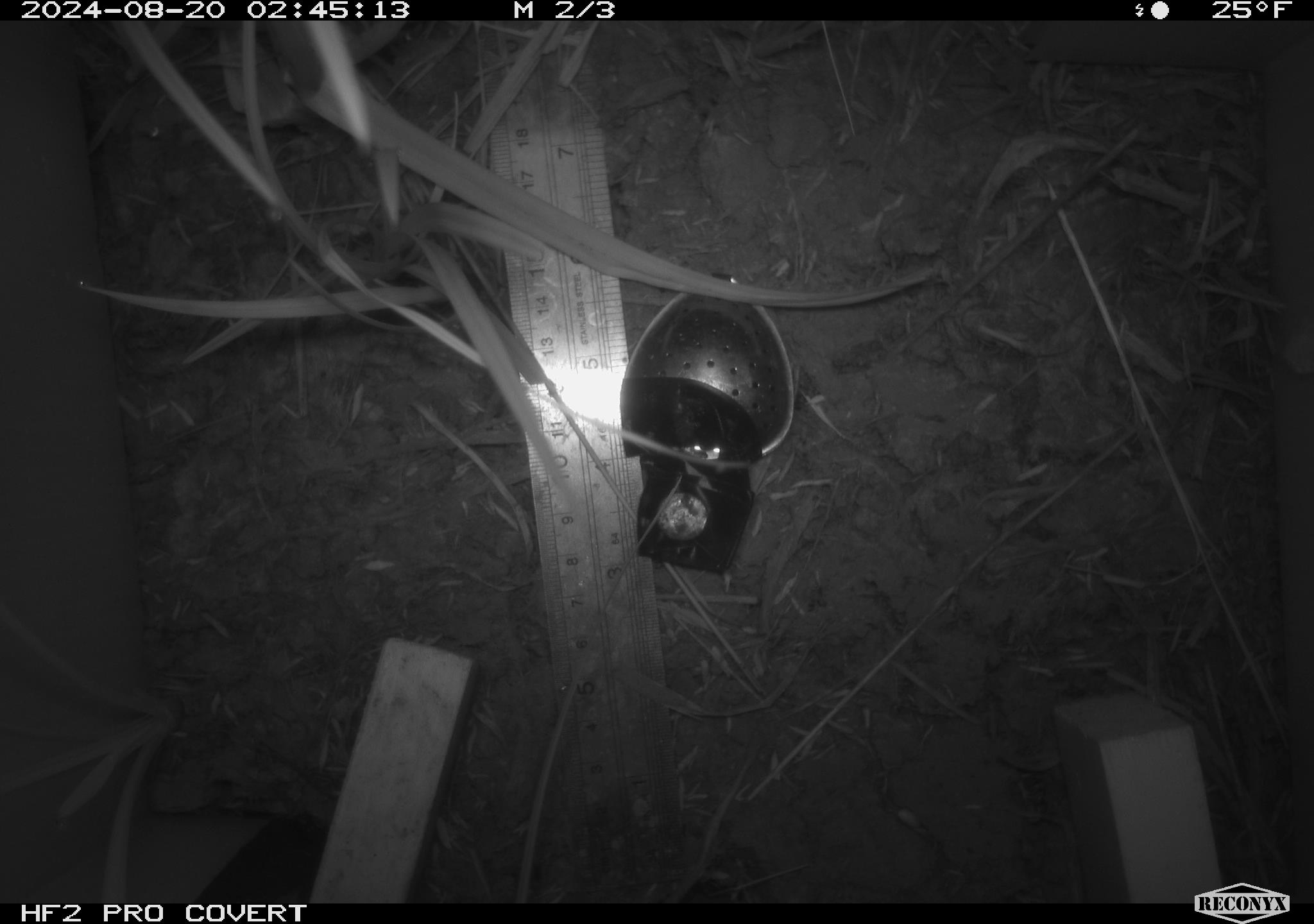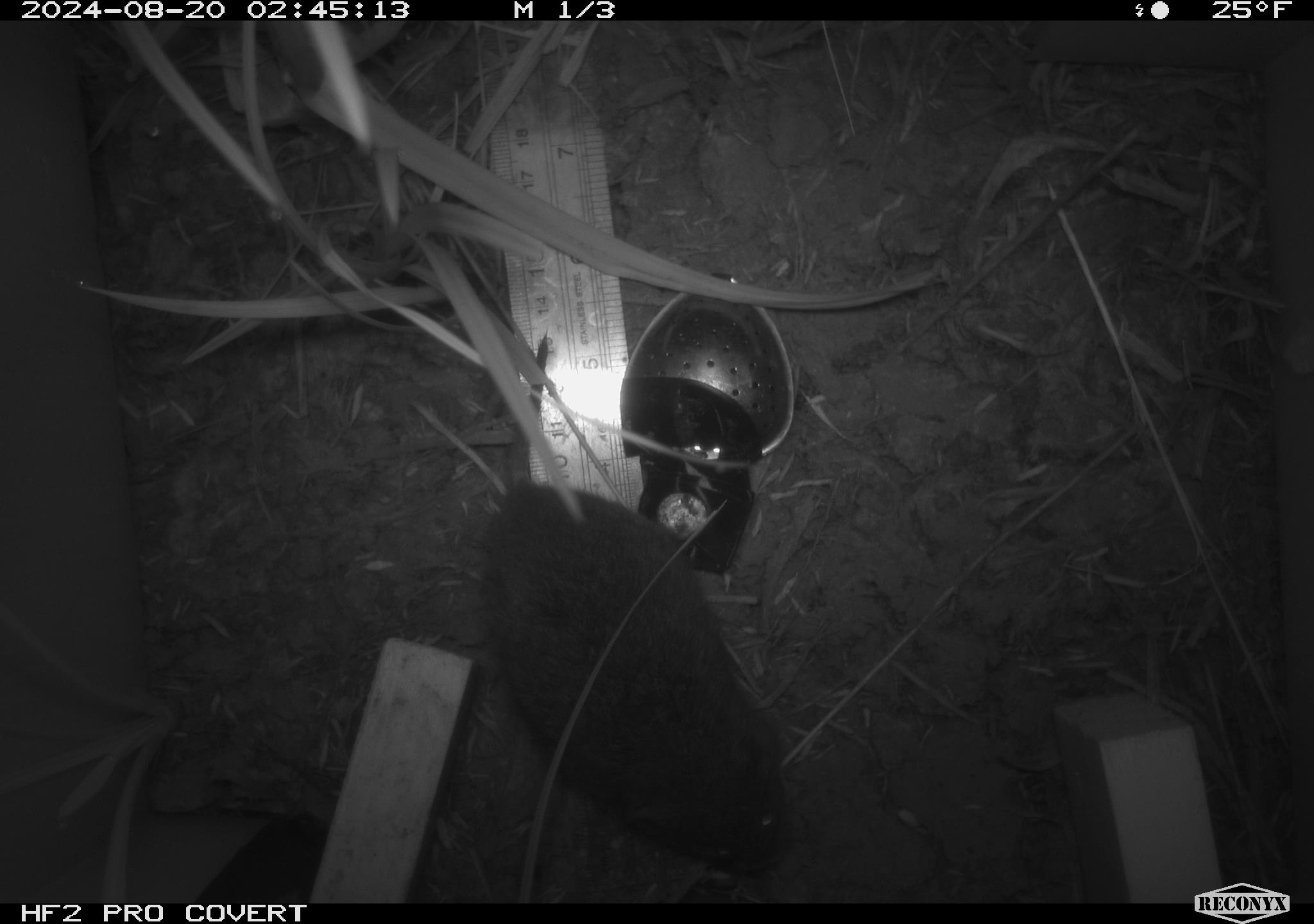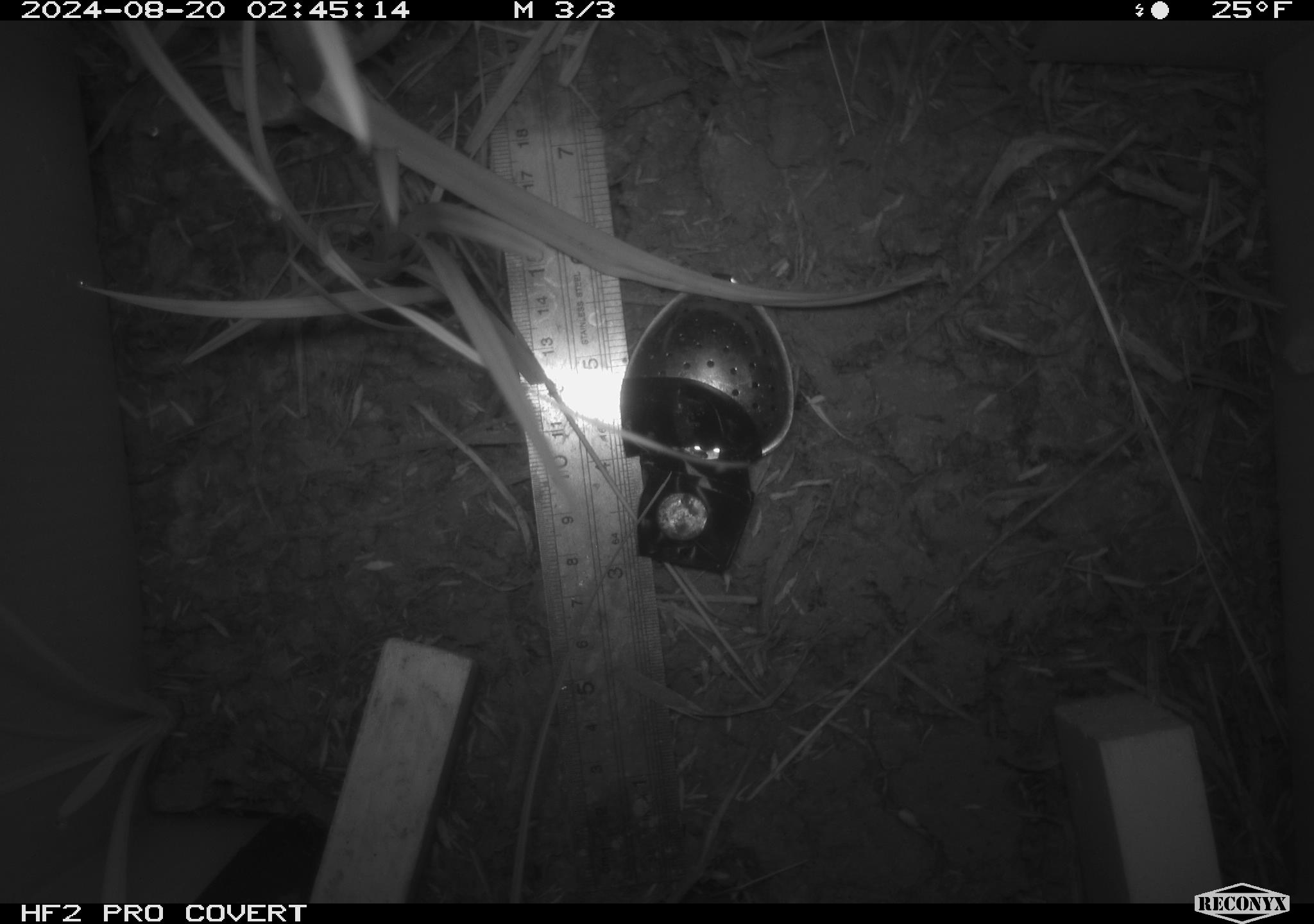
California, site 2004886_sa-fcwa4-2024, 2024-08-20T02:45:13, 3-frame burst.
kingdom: Animalia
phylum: Chordata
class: Mammalia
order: Rodentia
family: Cricetidae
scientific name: Arvicolinae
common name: voles, lemmings, and muskrats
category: arvicolinae subfamily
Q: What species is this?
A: Arvicolinae subfamily (voles, lemmings, and muskrats) (Arvicolinae).